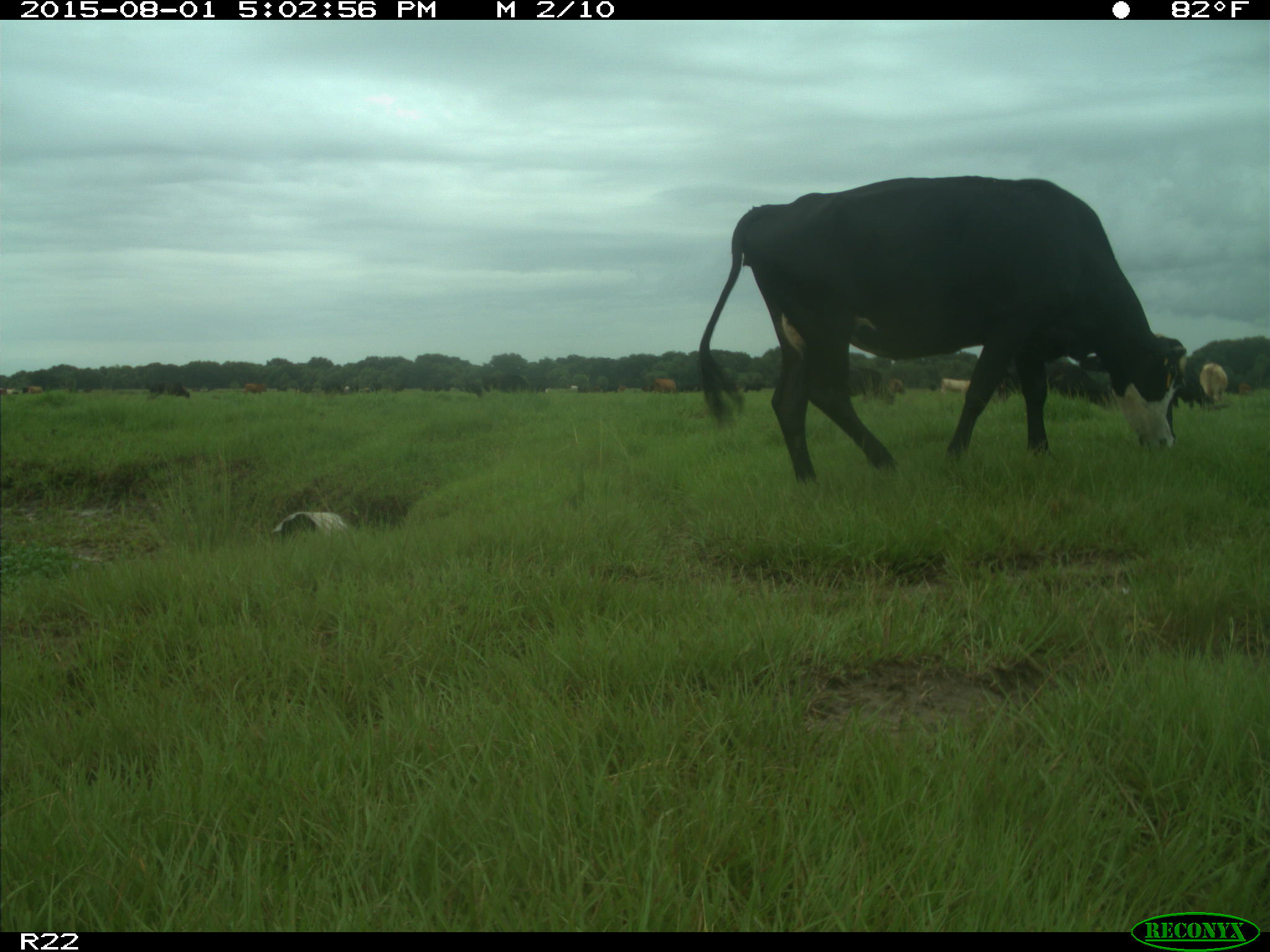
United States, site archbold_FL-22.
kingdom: Animalia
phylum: Chordata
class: Mammalia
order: Artiodactyla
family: Bovidae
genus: Bos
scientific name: Bos taurus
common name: domestic cow